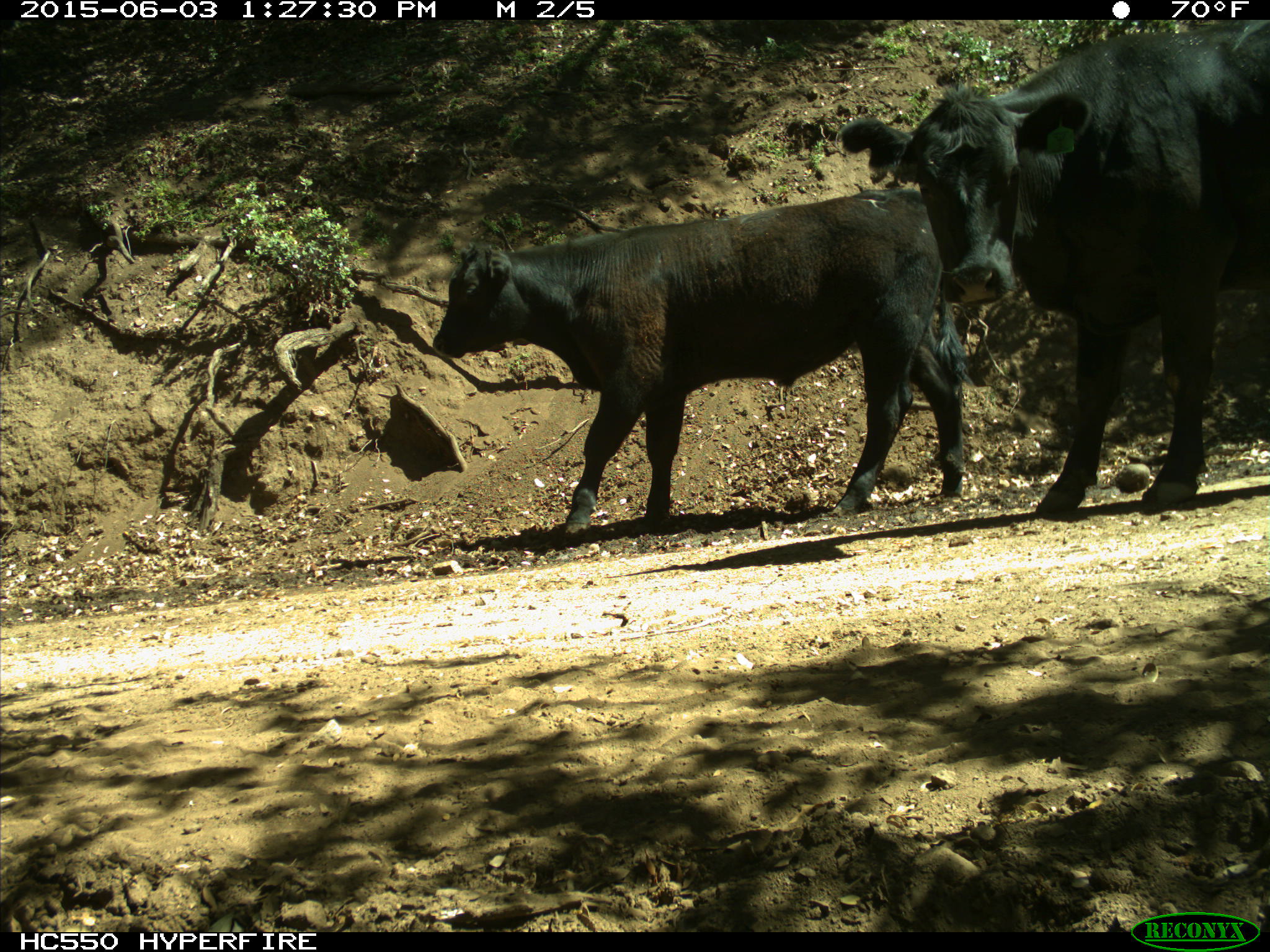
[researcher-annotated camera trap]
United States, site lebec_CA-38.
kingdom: Animalia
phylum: Chordata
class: Mammalia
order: Artiodactyla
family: Bovidae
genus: Bos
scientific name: Bos taurus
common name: domestic cow